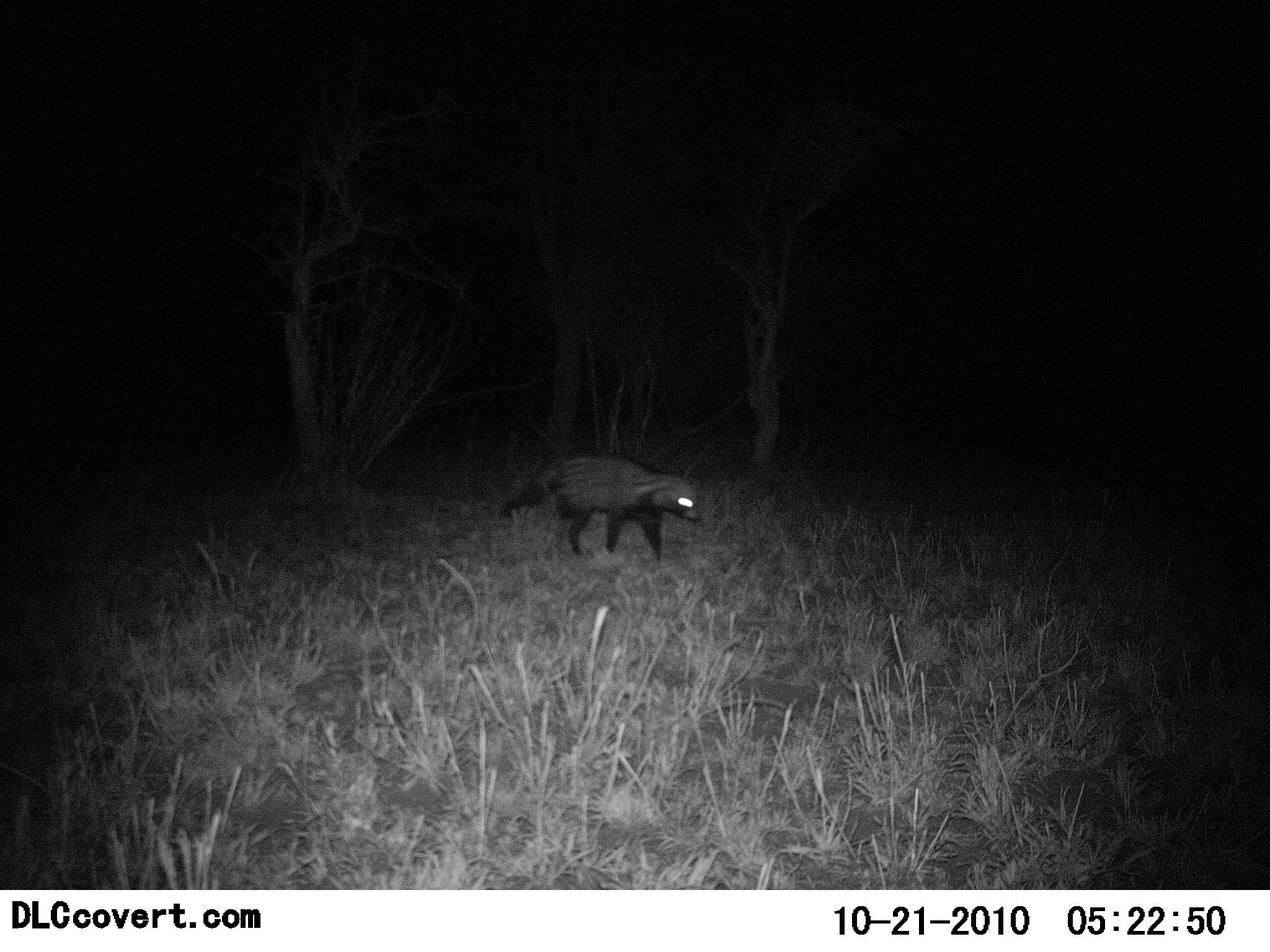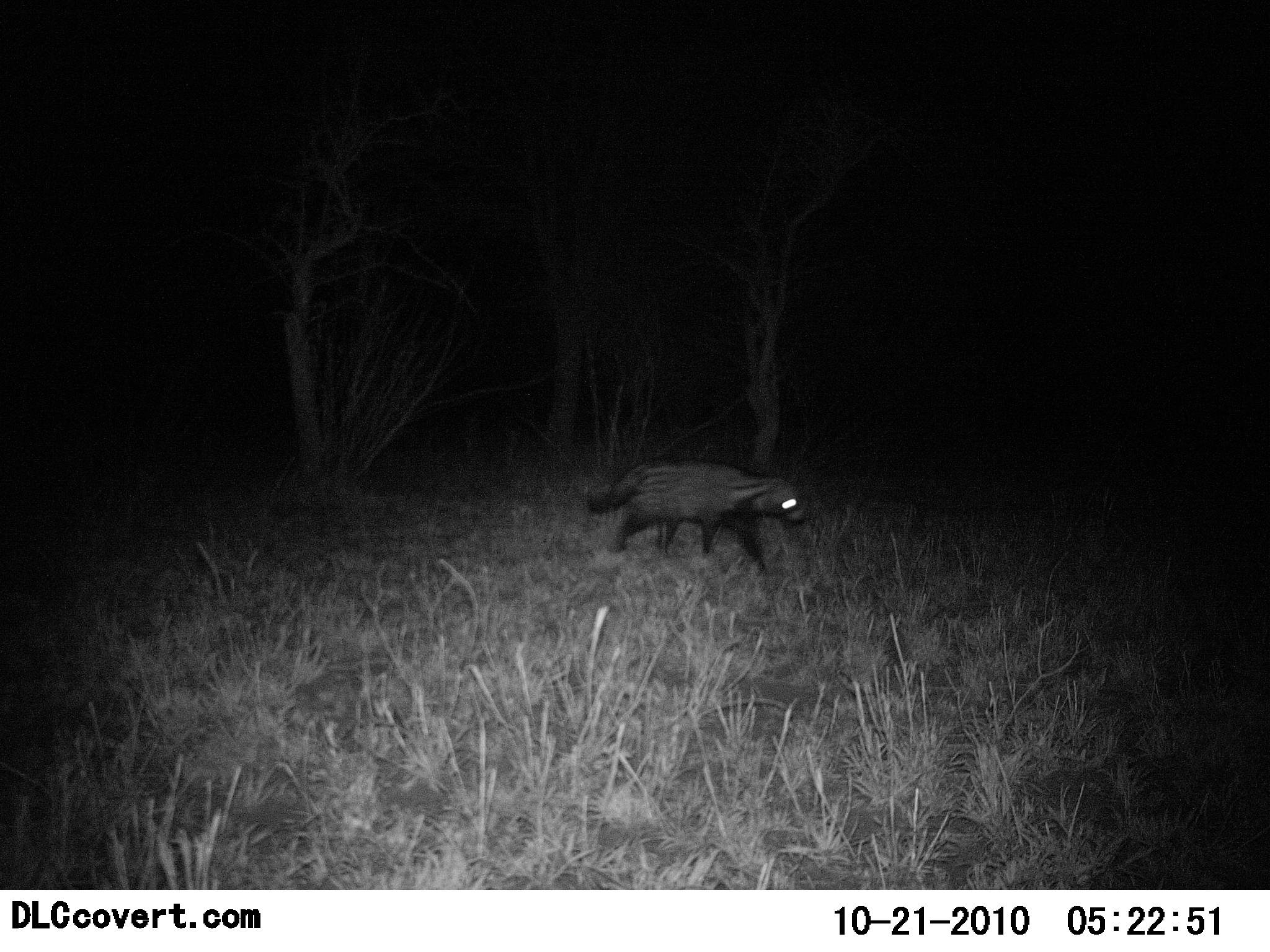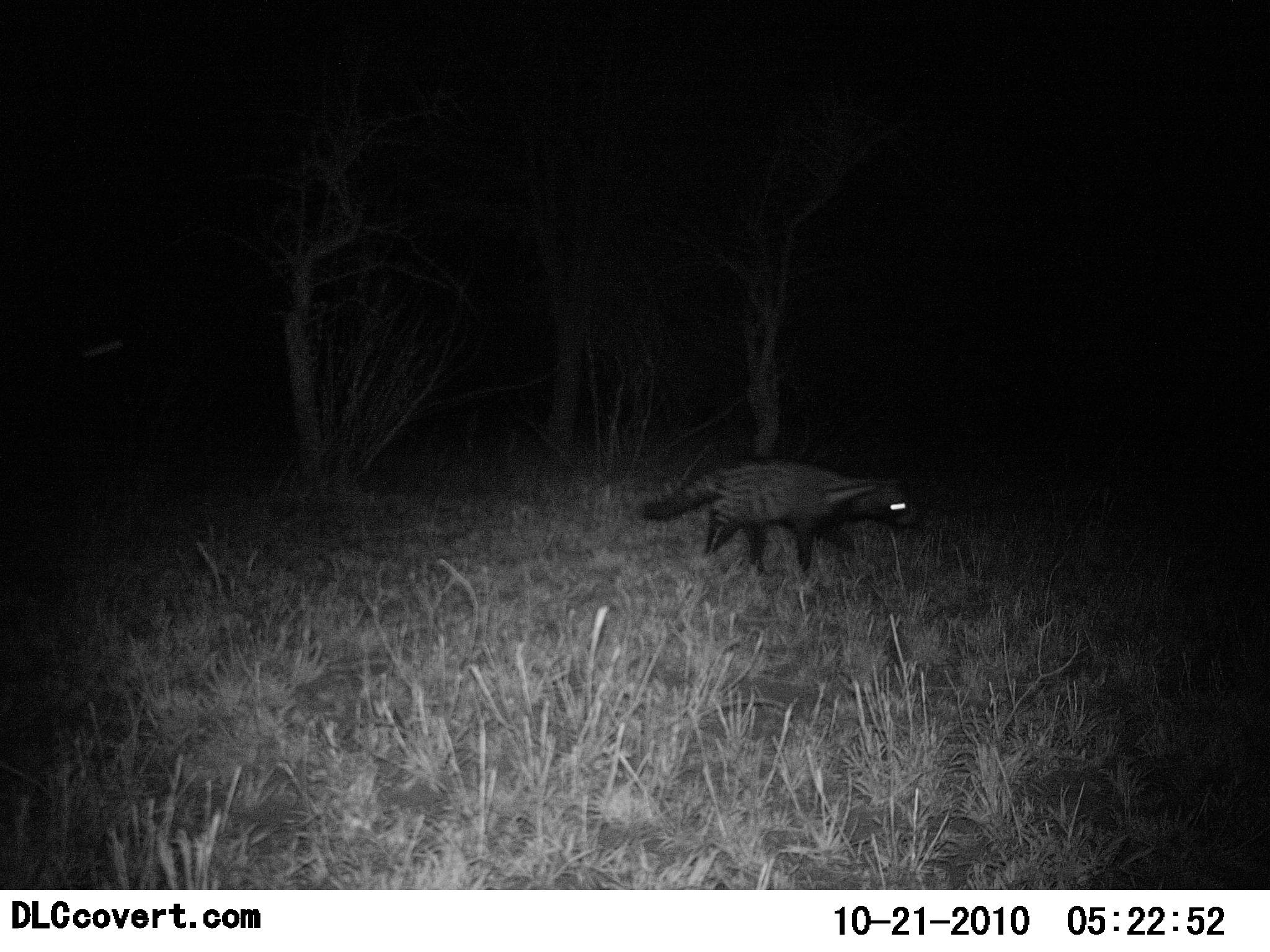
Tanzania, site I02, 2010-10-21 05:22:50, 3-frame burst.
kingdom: Animalia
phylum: Chordata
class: Mammalia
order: Carnivora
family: Viverridae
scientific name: Viverridae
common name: civet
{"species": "civet (Viverridae)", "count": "1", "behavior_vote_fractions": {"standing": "0%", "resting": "0%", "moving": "100%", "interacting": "0%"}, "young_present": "0%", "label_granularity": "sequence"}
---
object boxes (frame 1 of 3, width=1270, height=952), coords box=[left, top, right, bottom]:
animal: box=[499, 449, 699, 559]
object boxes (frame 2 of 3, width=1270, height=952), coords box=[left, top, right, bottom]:
animal: box=[587, 456, 805, 560]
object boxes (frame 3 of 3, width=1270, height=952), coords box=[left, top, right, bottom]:
animal: box=[641, 457, 912, 571]